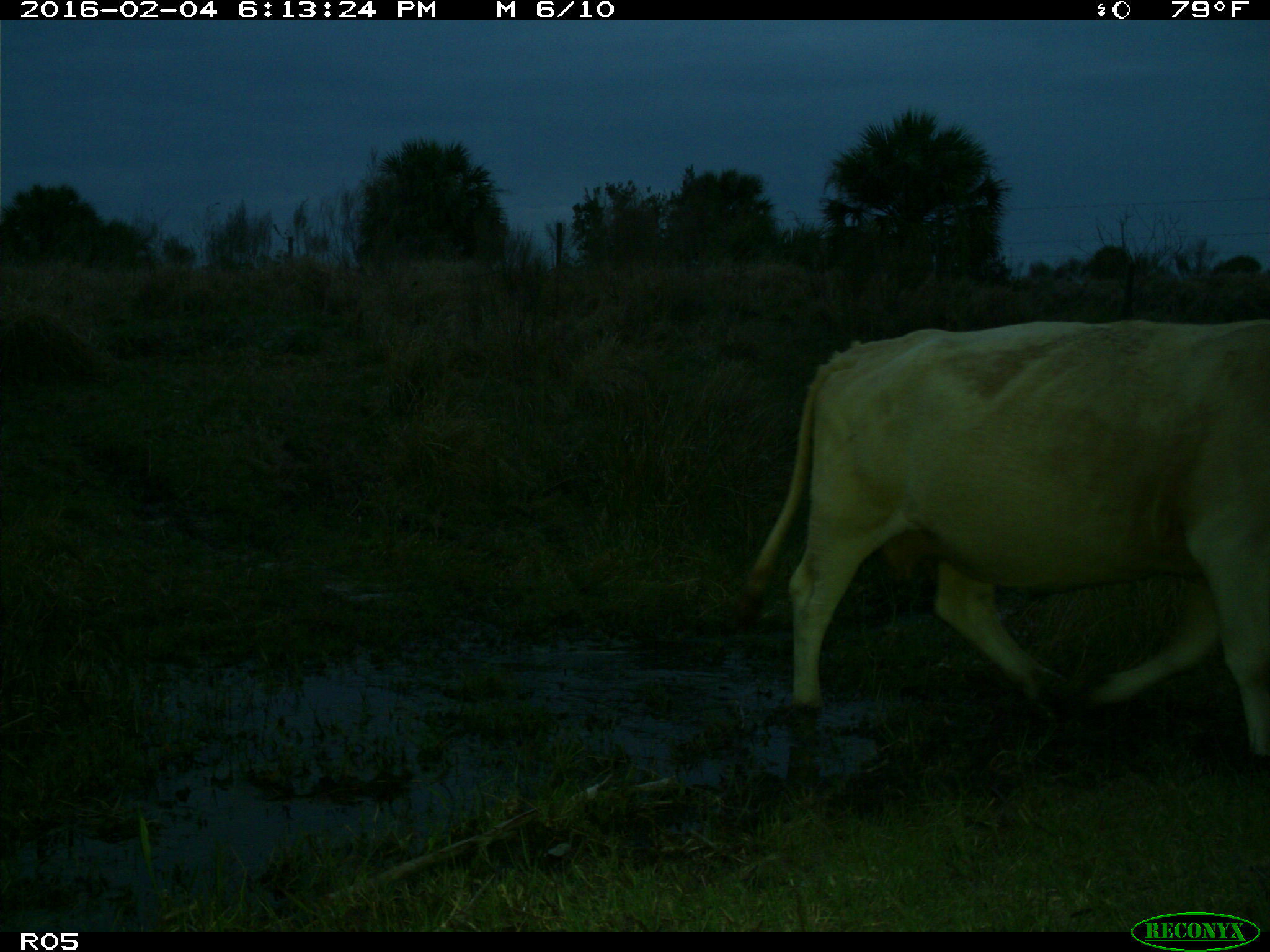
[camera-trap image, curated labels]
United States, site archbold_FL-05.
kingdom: Animalia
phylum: Chordata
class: Mammalia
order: Artiodactyla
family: Bovidae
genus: Bos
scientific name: Bos taurus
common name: domestic cow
Bos taurus (domestic cow).